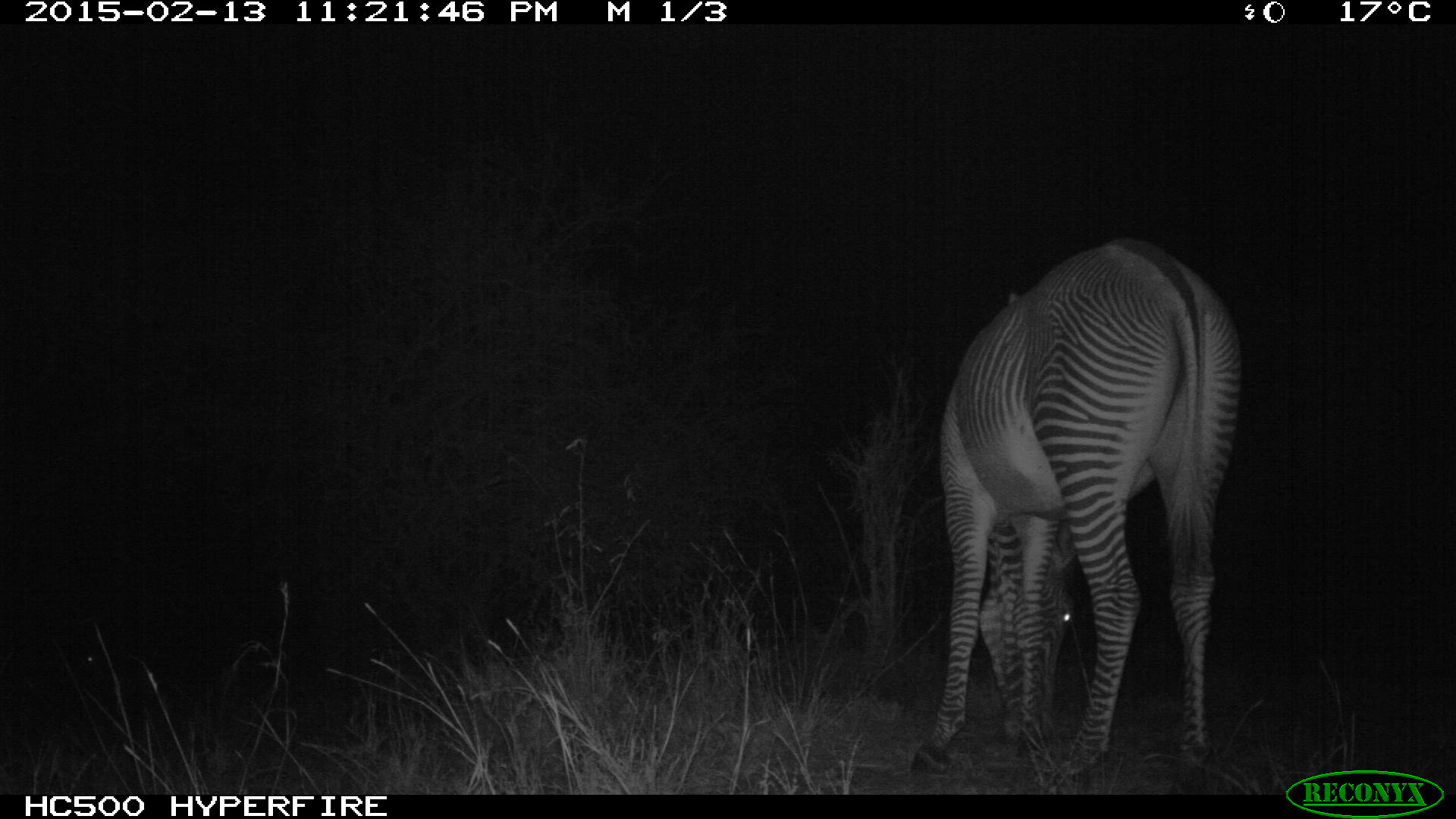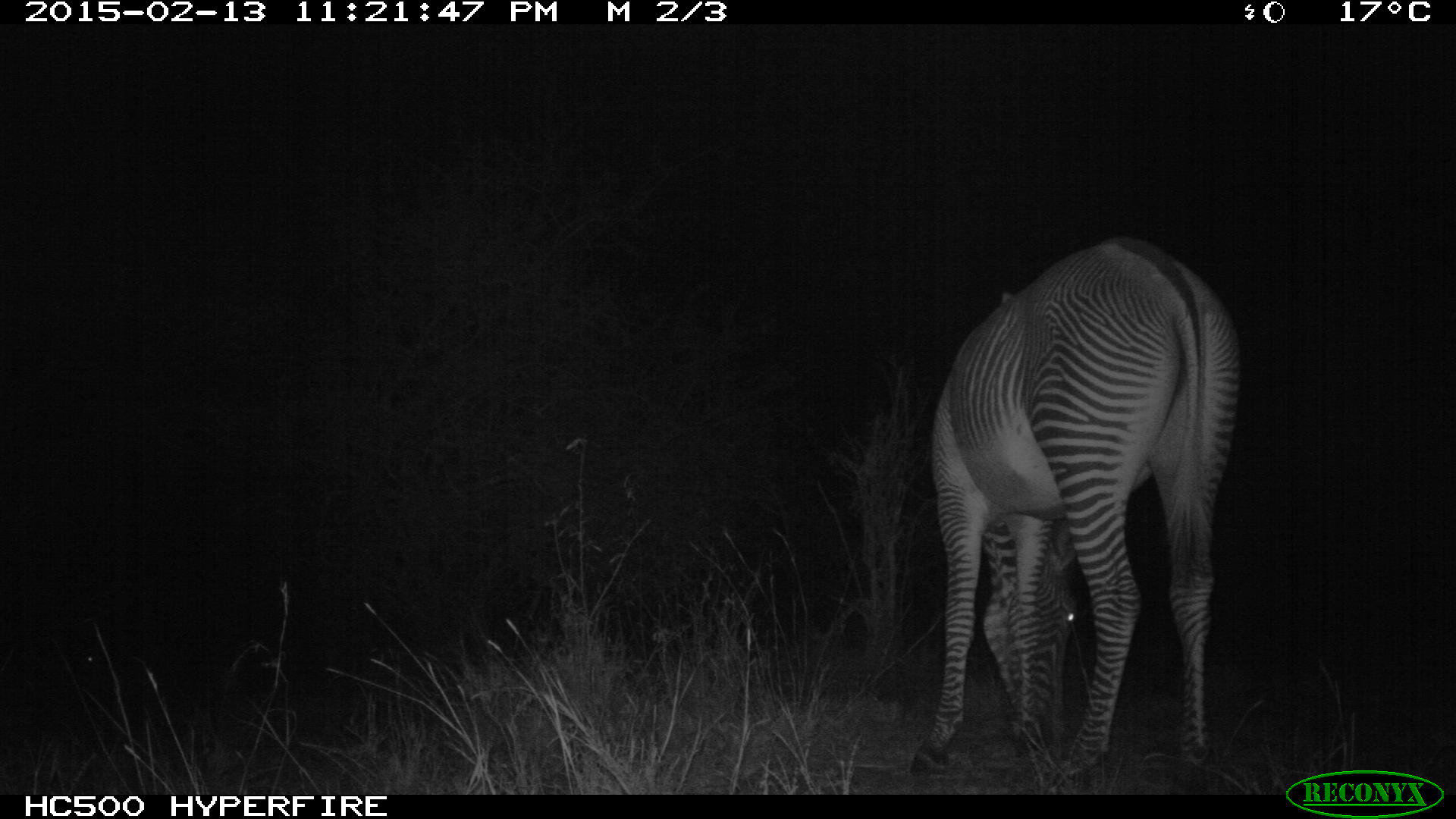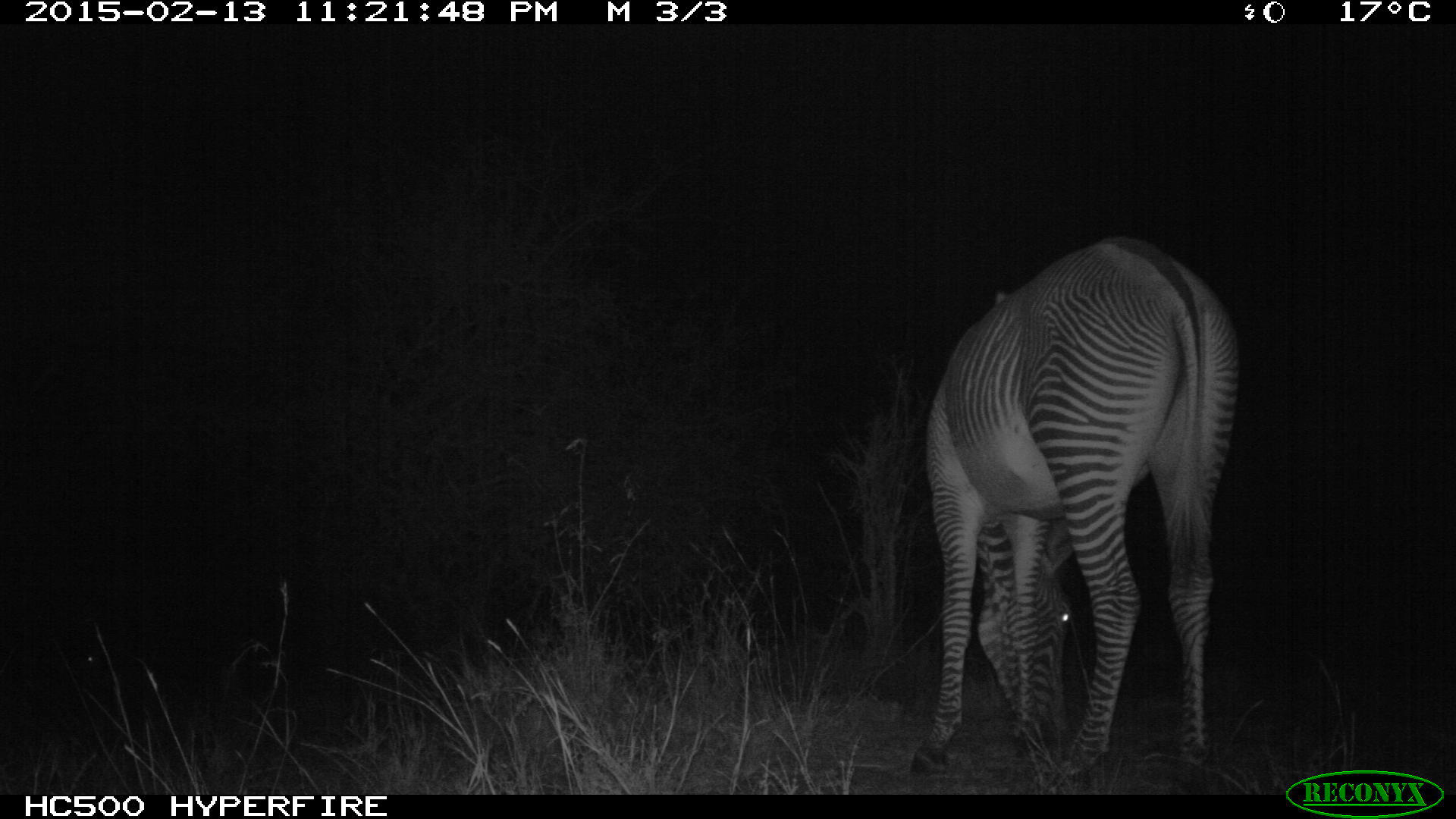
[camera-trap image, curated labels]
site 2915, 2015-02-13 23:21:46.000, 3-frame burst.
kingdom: Animalia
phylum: Chordata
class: Mammalia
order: Perissodactyla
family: Equidae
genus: Equus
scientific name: Equus grevyi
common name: grévy's zebra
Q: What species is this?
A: Equus grevyi (grévy's zebra).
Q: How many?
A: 1.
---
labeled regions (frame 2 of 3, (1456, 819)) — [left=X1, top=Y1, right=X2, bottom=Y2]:
equus grevyi: [left=907, top=229, right=1243, bottom=795]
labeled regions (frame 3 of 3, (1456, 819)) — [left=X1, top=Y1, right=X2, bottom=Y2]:
equus grevyi: [left=907, top=228, right=1242, bottom=795]